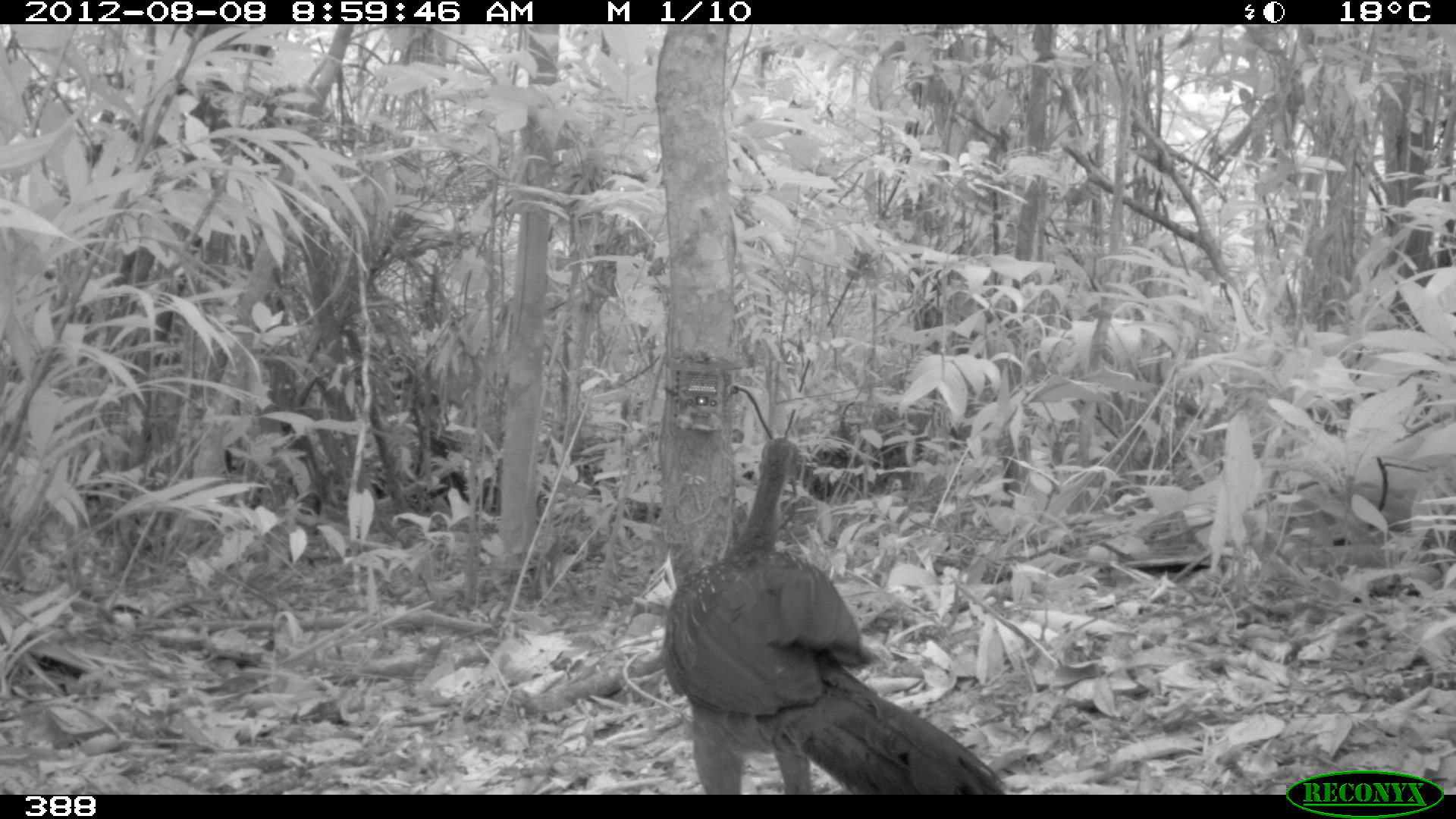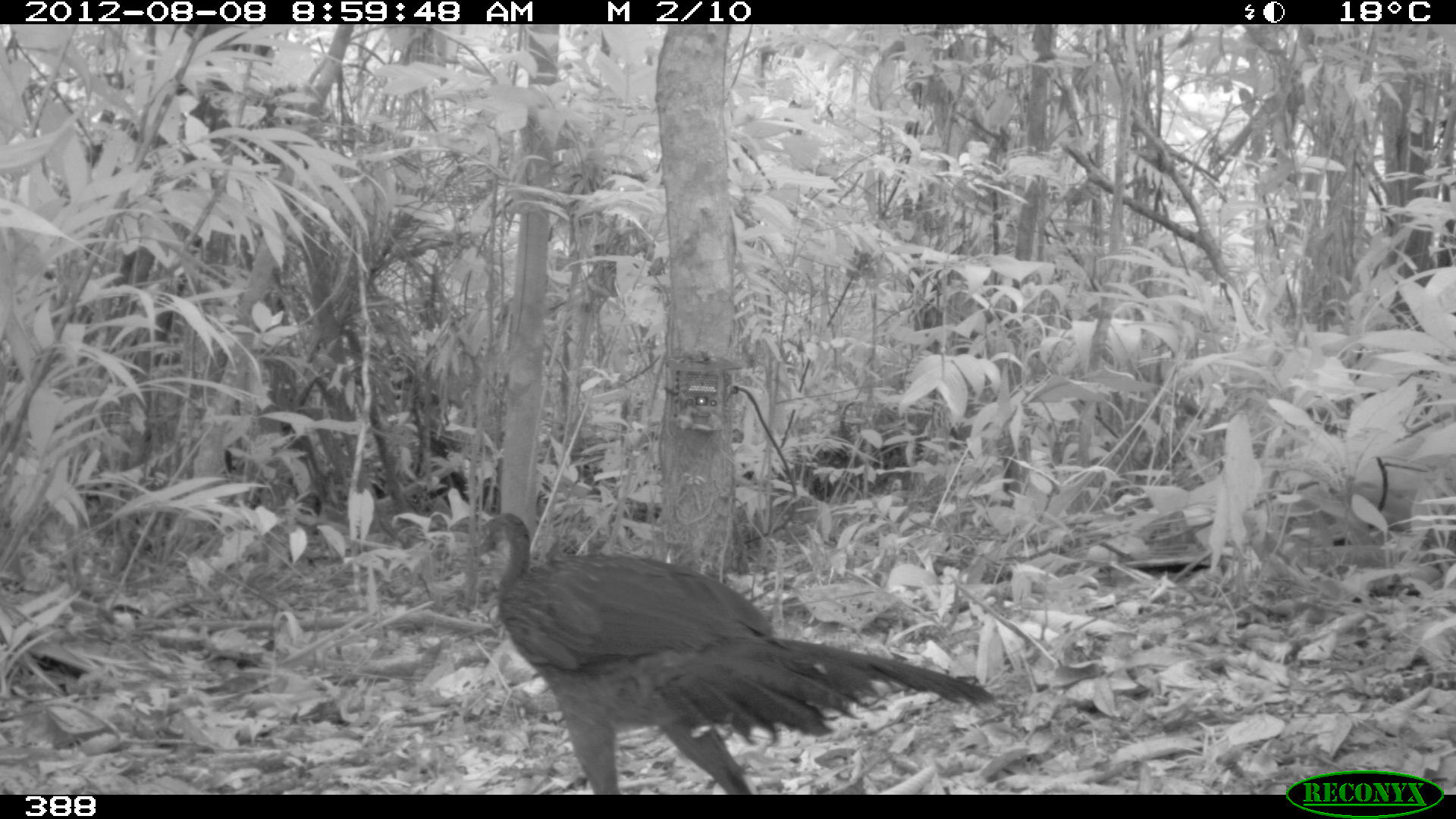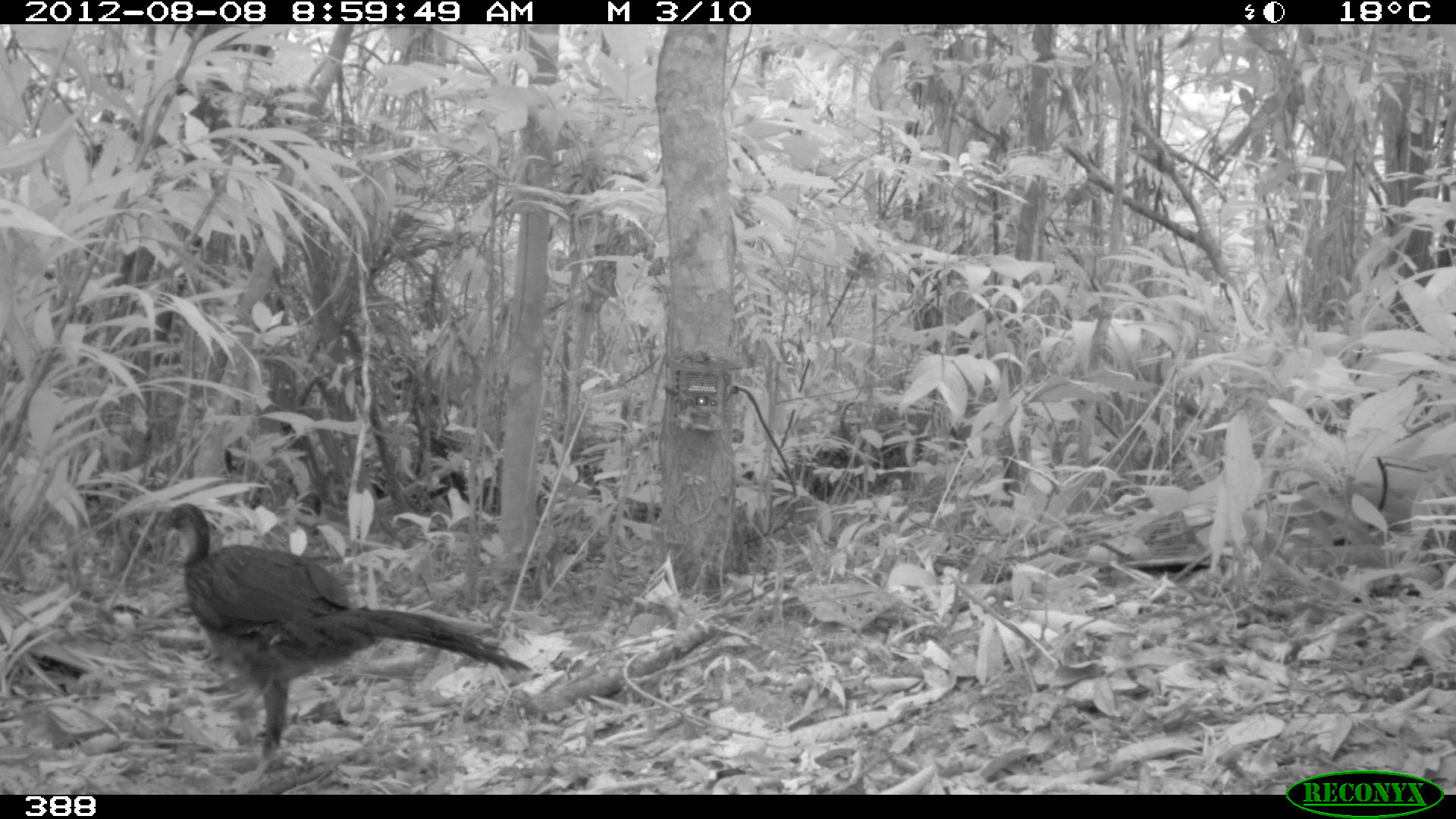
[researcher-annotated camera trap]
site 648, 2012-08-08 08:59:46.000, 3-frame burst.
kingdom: Animalia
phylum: Chordata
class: Aves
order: Galliformes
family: Cracidae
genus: Penelope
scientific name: Penelope jacquacu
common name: spix's guan